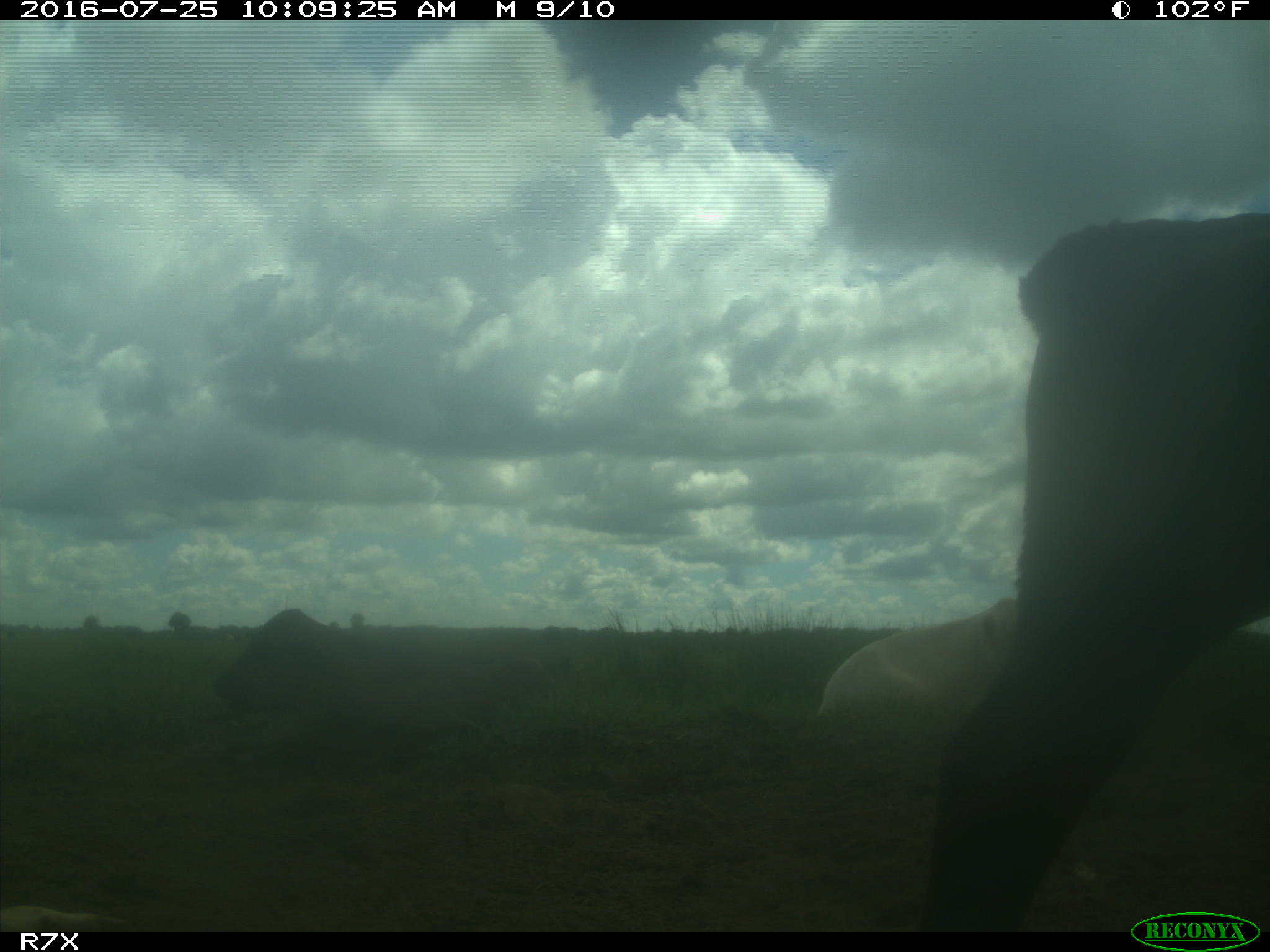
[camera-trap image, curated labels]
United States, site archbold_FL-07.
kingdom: Animalia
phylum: Chordata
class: Mammalia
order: Artiodactyla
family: Bovidae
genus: Bos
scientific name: Bos taurus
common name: domestic cow